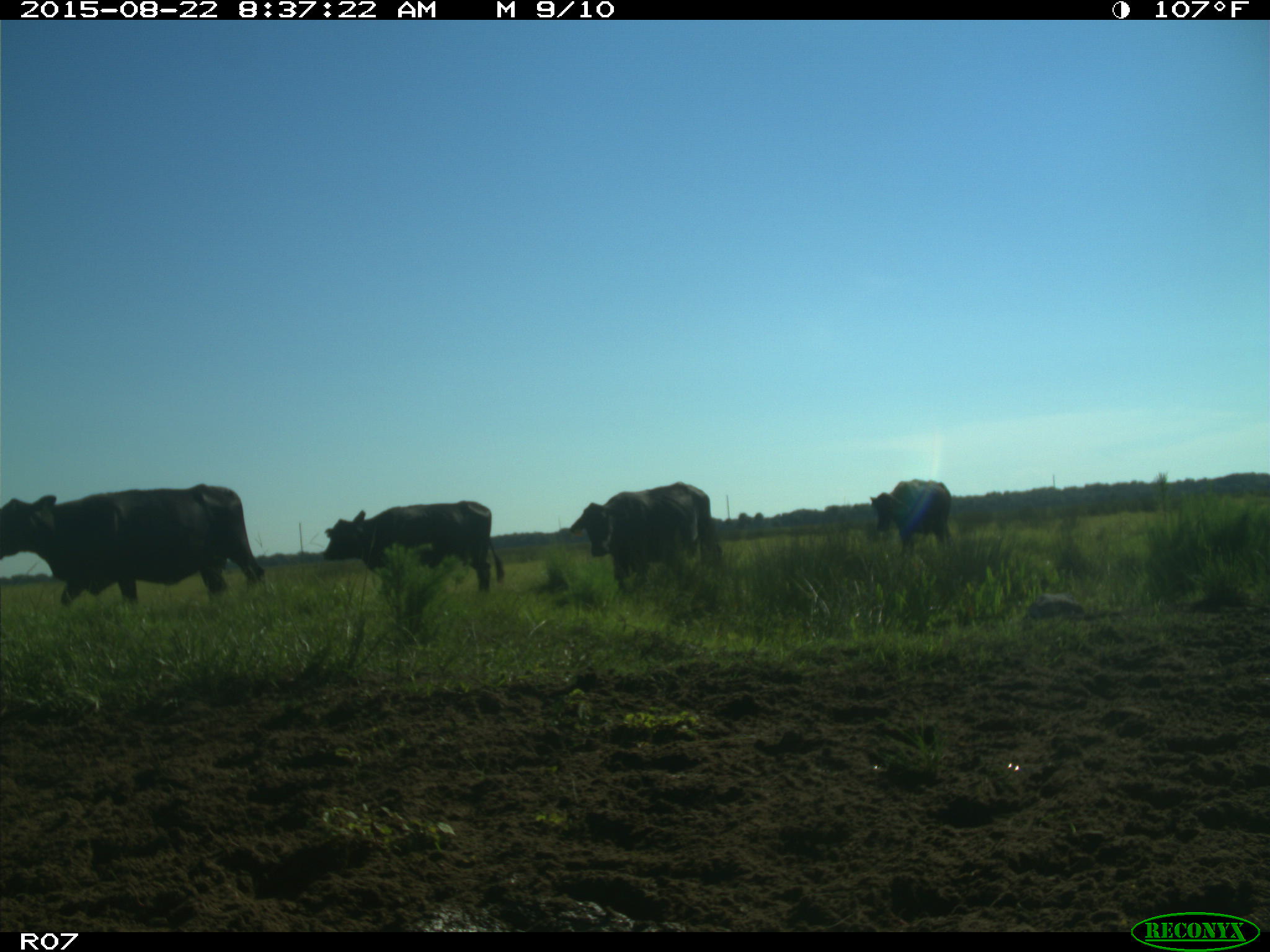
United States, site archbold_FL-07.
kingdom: Animalia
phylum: Chordata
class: Mammalia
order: Artiodactyla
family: Bovidae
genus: Bos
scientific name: Bos taurus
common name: domestic cow